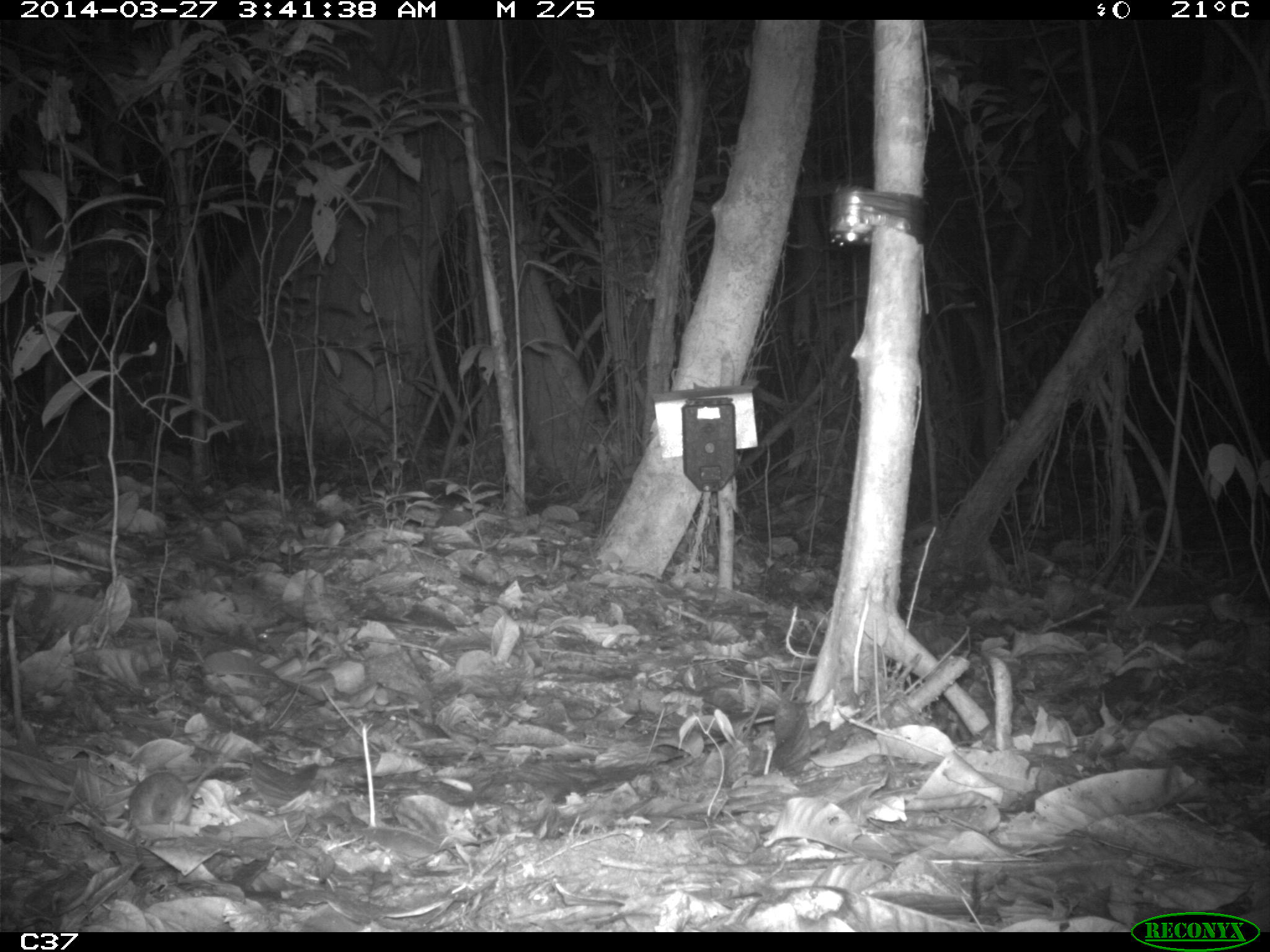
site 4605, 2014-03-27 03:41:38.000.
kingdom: Animalia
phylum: Chordata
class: Mammalia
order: Rodentia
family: Muridae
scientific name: Muridae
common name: mice, rats, and gerbils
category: unknown mouse or rat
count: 1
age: adult